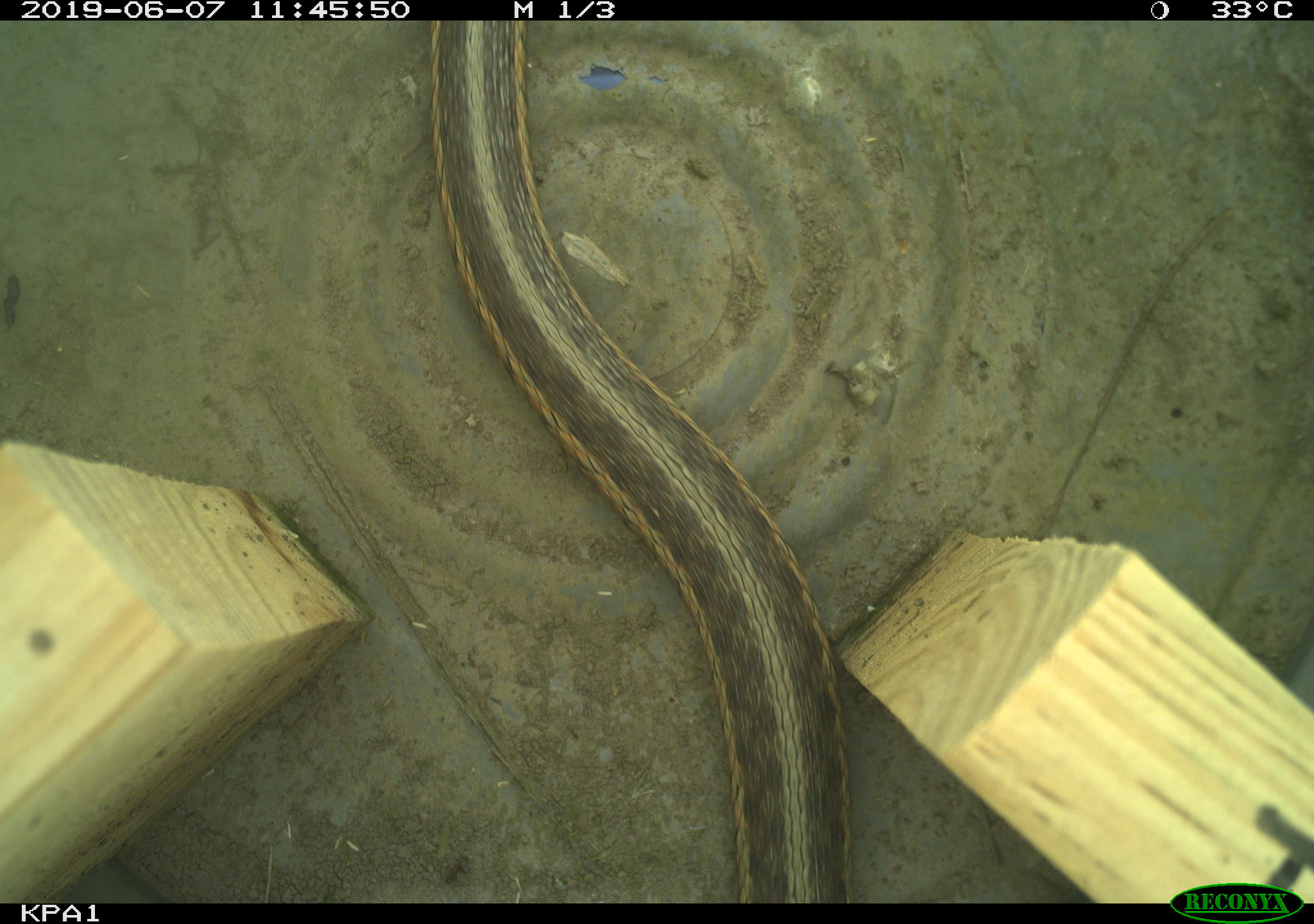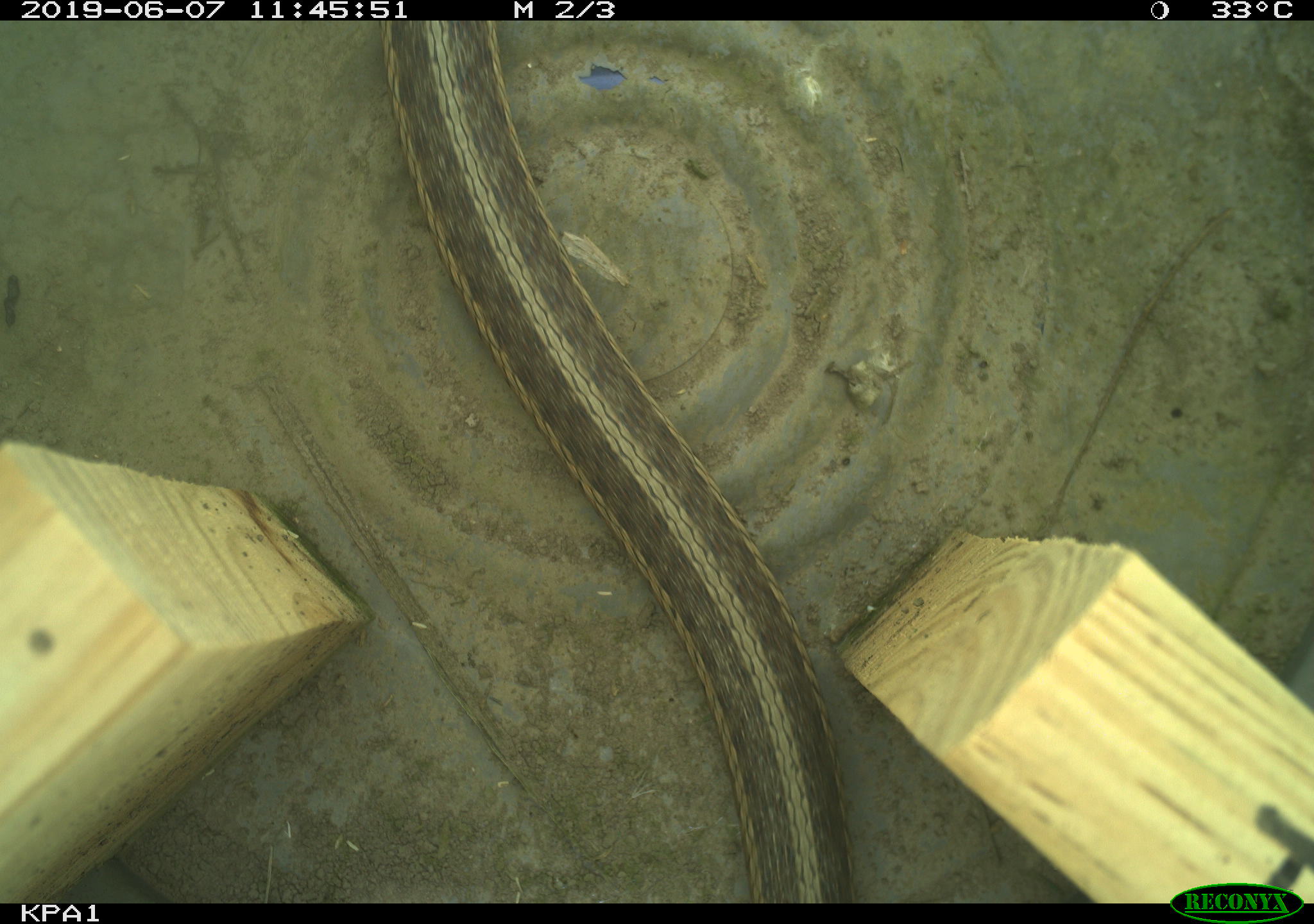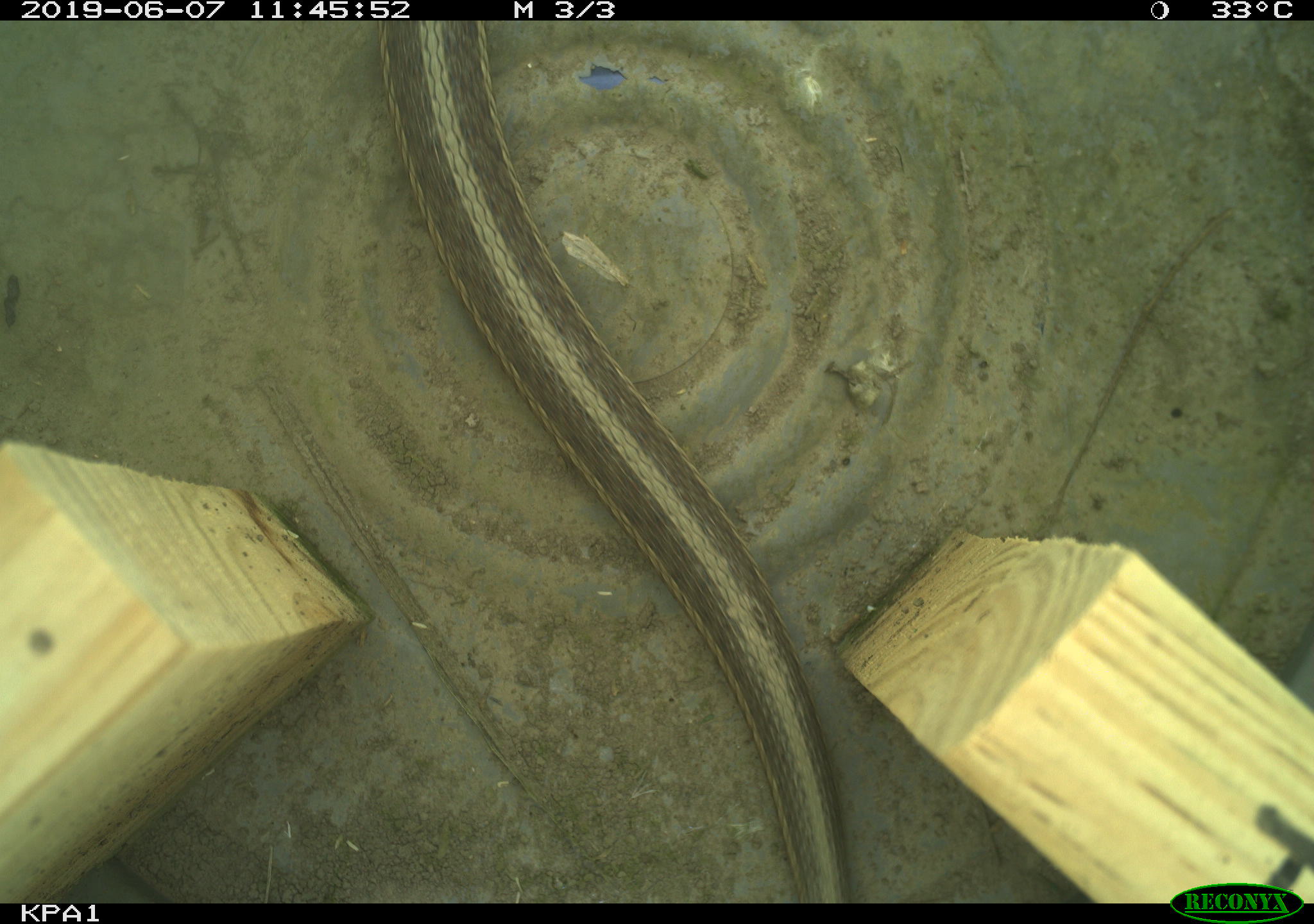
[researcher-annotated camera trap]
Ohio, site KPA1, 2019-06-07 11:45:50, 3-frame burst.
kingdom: Animalia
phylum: Chordata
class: Reptilia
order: Squamata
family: Colubridae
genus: Thamnophis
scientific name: Thamnophis sirtalis sirtalis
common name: eastern gartersnake